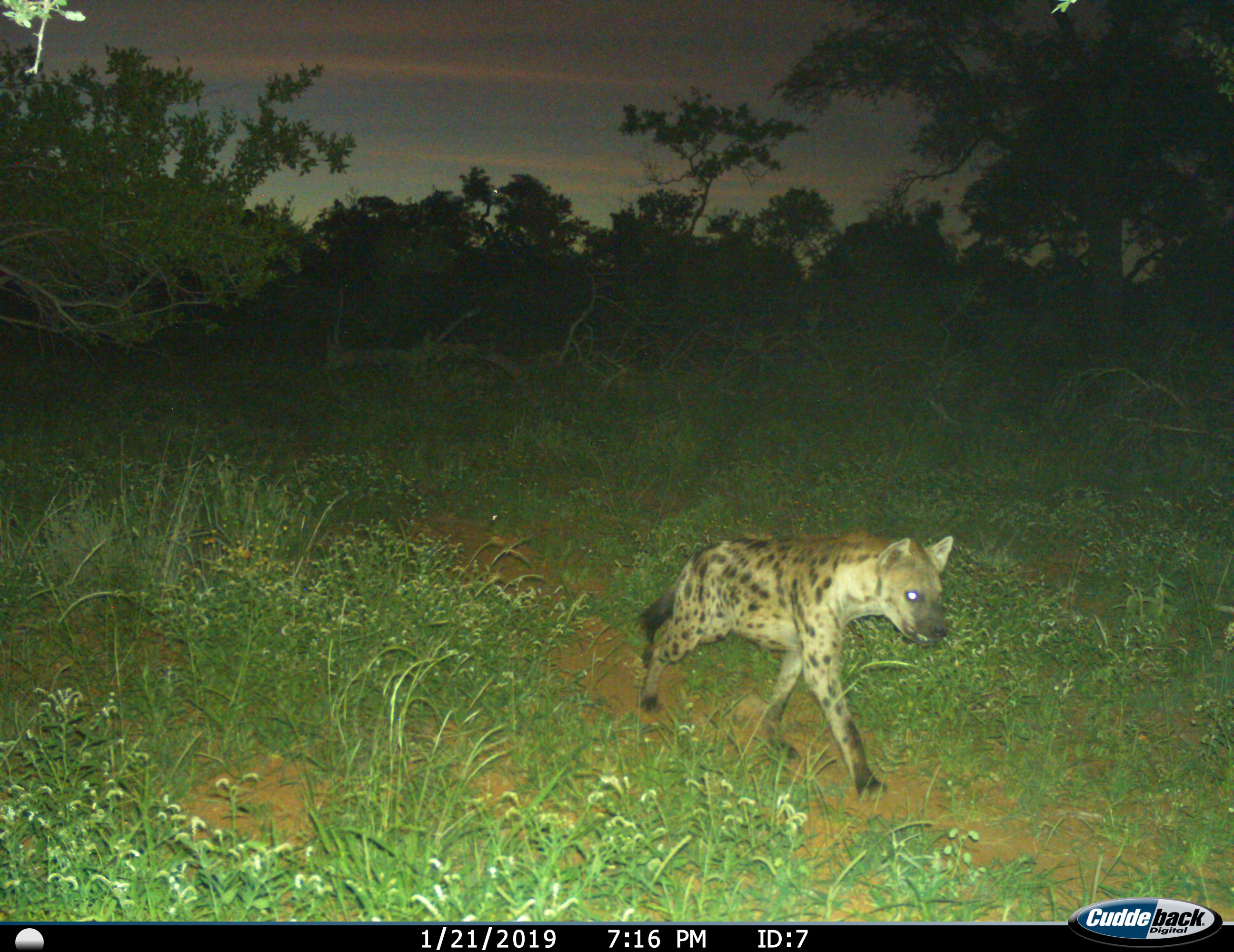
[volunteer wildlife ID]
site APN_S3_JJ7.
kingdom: Animalia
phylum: Chordata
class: Mammalia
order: Carnivora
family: Hyaenidae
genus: Crocuta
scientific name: Crocuta crocuta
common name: spotted hyena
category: hyenaspotted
Hyenaspotted (spotted hyena) (Crocuta crocuta), count 1. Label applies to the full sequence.